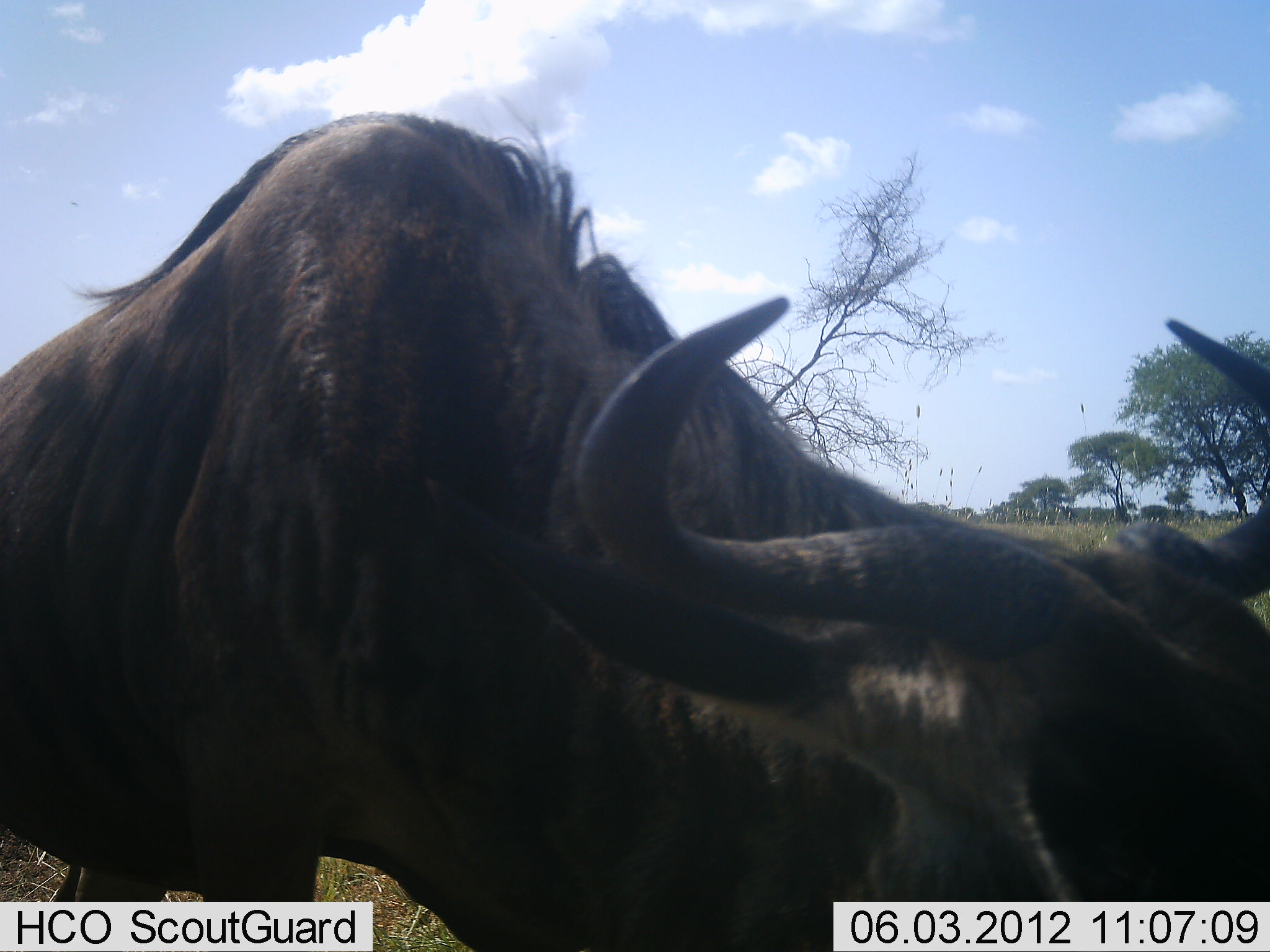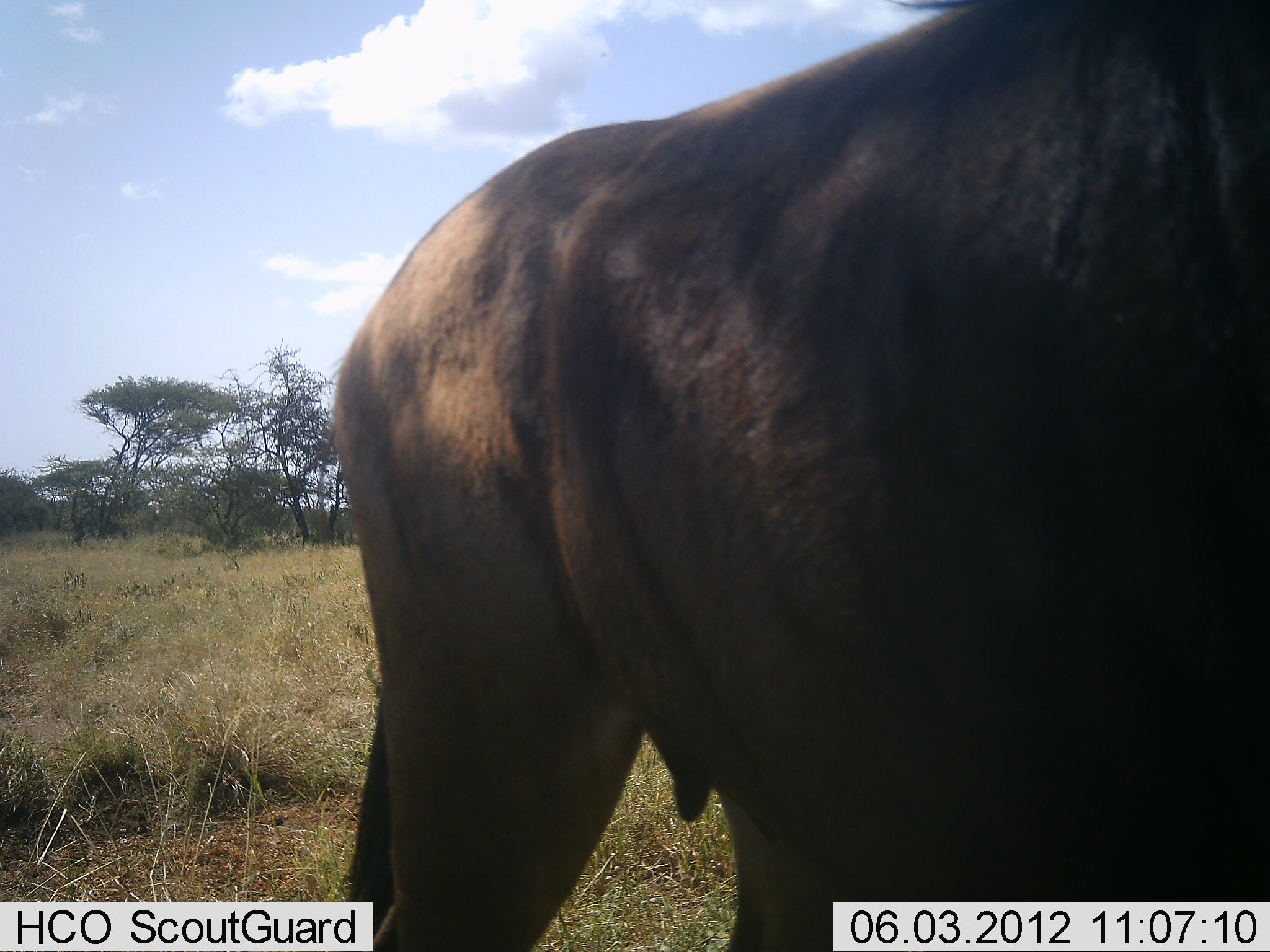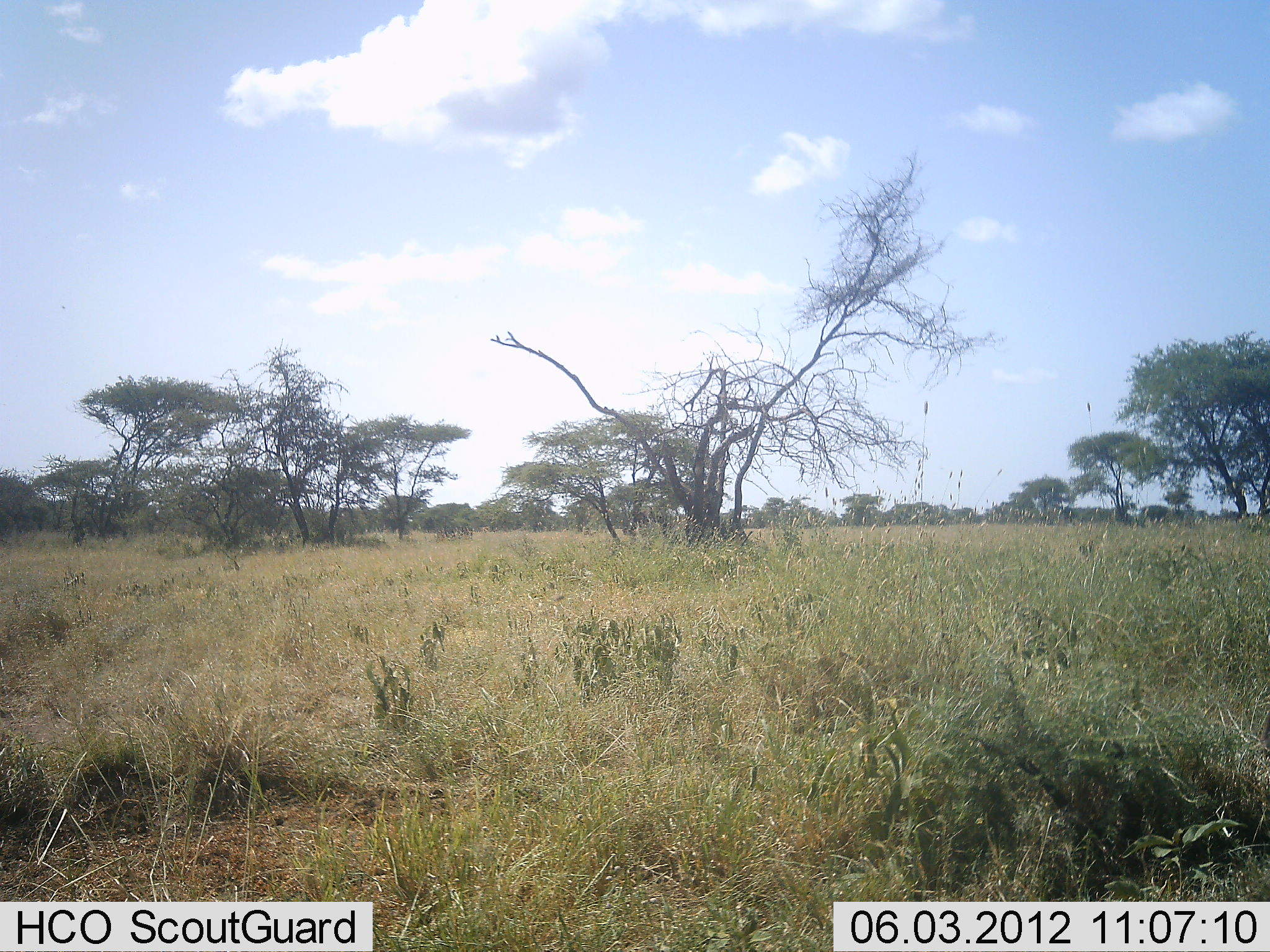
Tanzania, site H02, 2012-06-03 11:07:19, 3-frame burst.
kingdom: Animalia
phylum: Chordata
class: Mammalia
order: Artiodactyla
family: Bovidae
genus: Connochaetes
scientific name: Connochaetes taurinus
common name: blue wildebeest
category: wildebeest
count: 1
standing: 10%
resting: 0%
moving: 90%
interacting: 0%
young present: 0%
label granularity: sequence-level